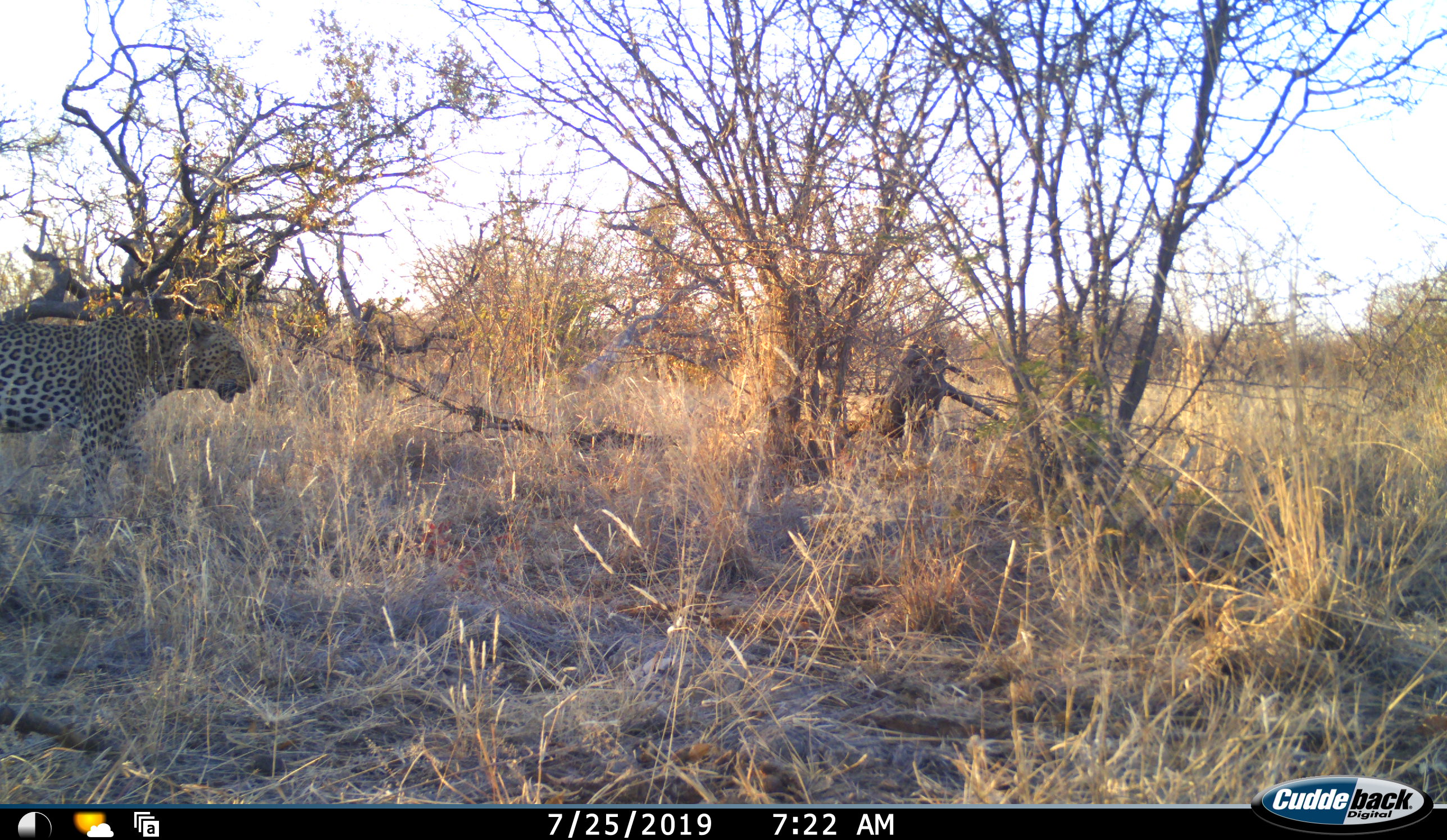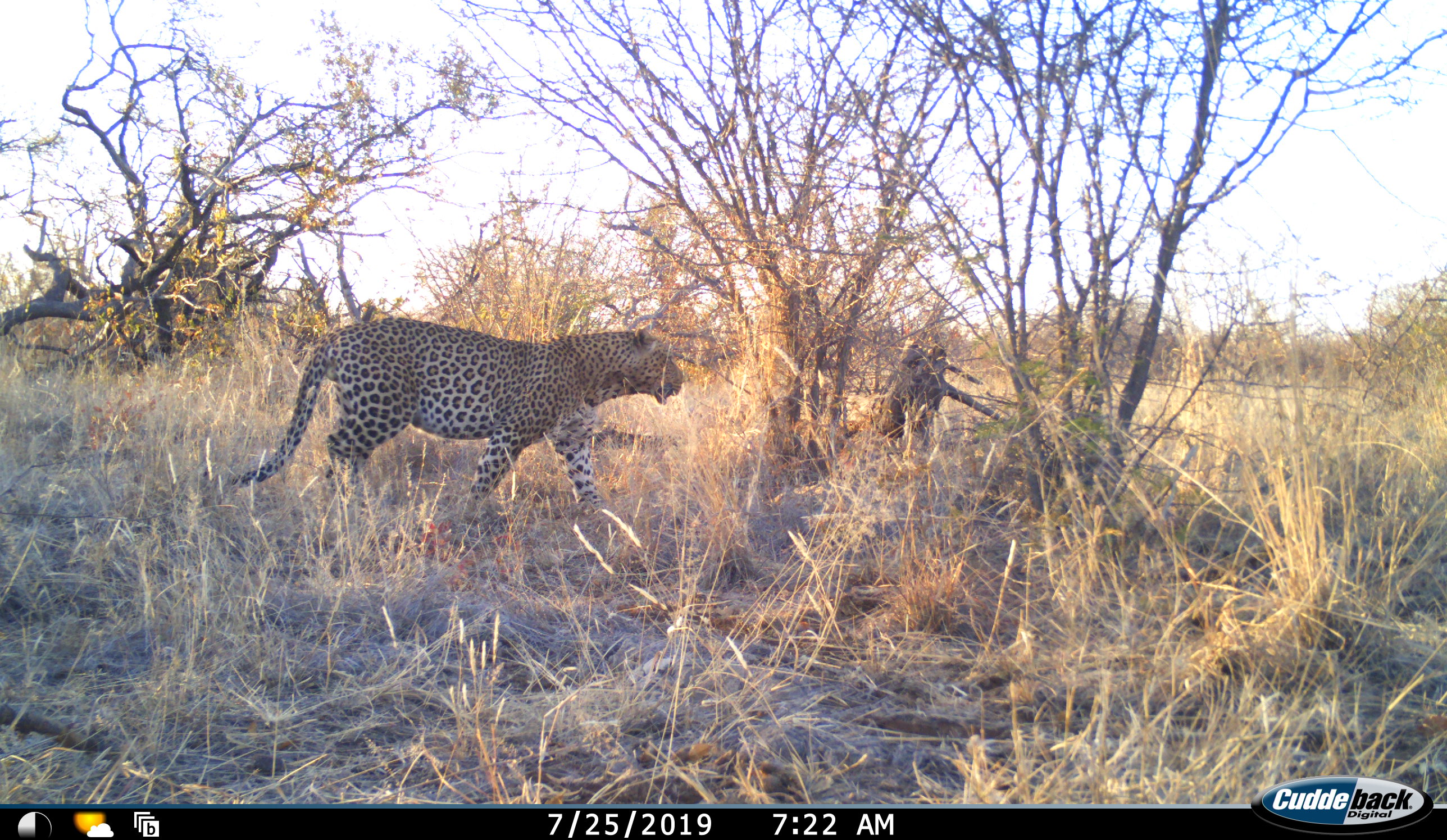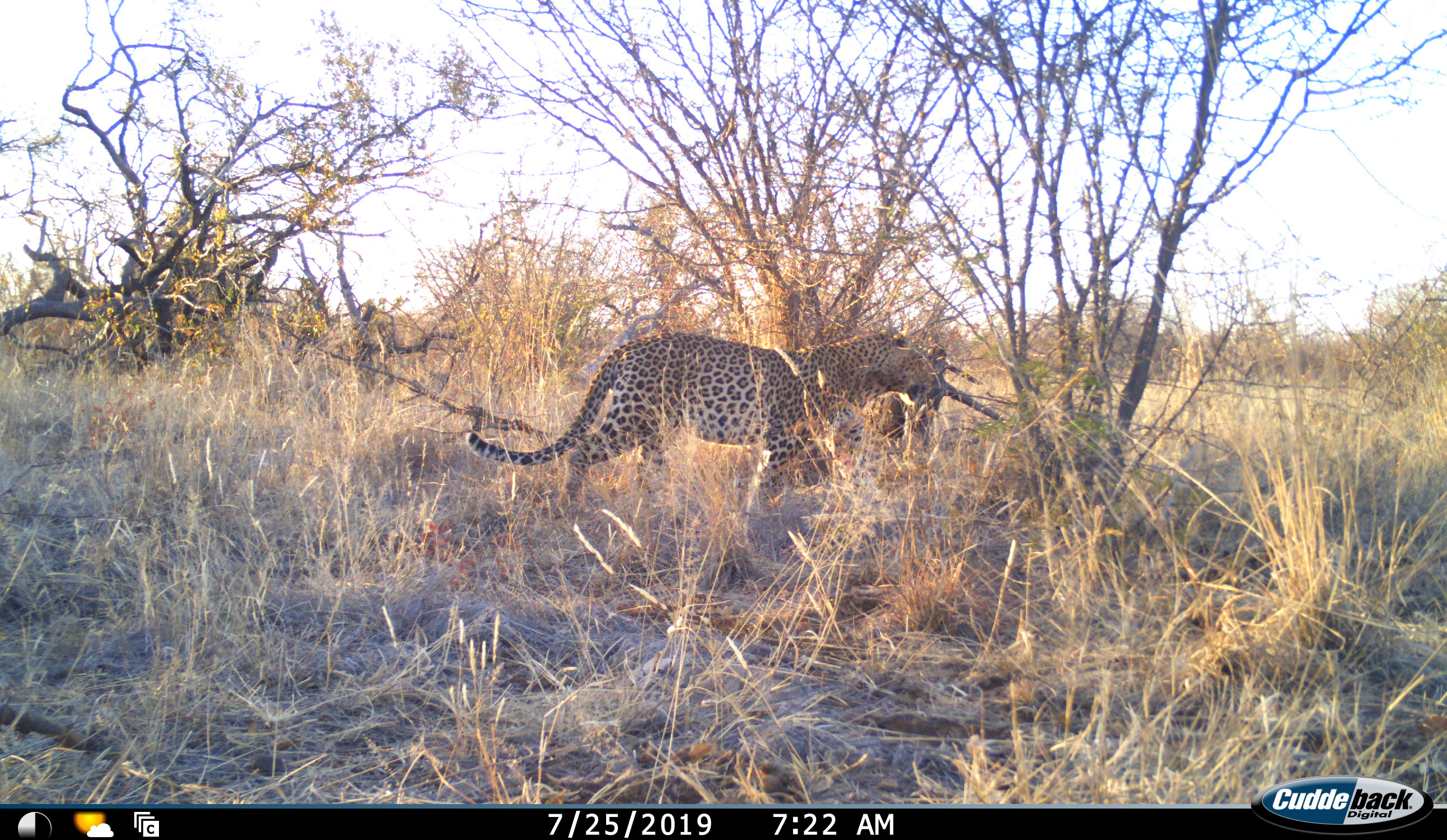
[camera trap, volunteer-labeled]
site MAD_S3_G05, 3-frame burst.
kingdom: Animalia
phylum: Chordata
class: Mammalia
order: Carnivora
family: Felidae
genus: Panthera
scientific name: Panthera pardus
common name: leopard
Leopard (Panthera pardus), count 1. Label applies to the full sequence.